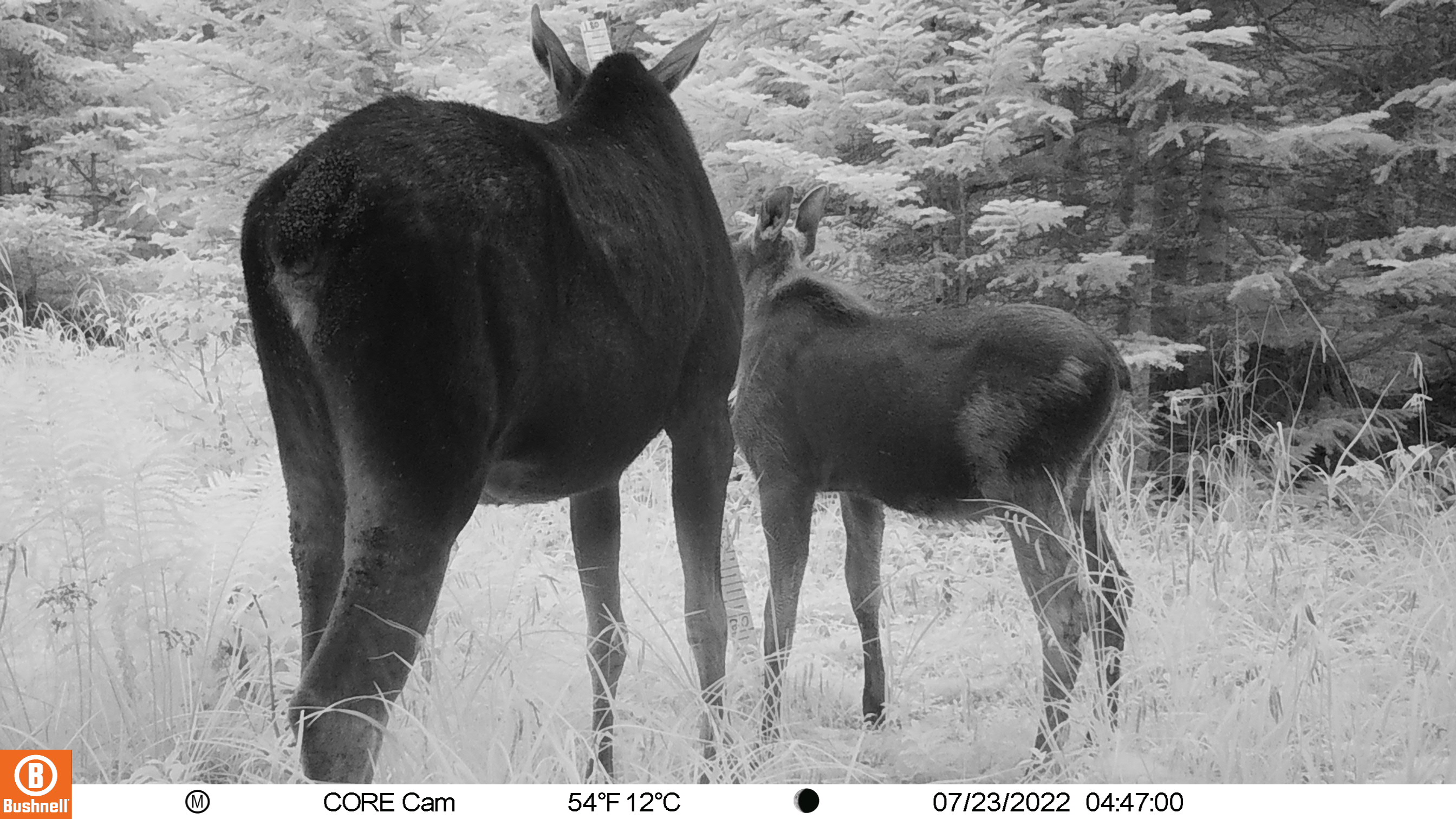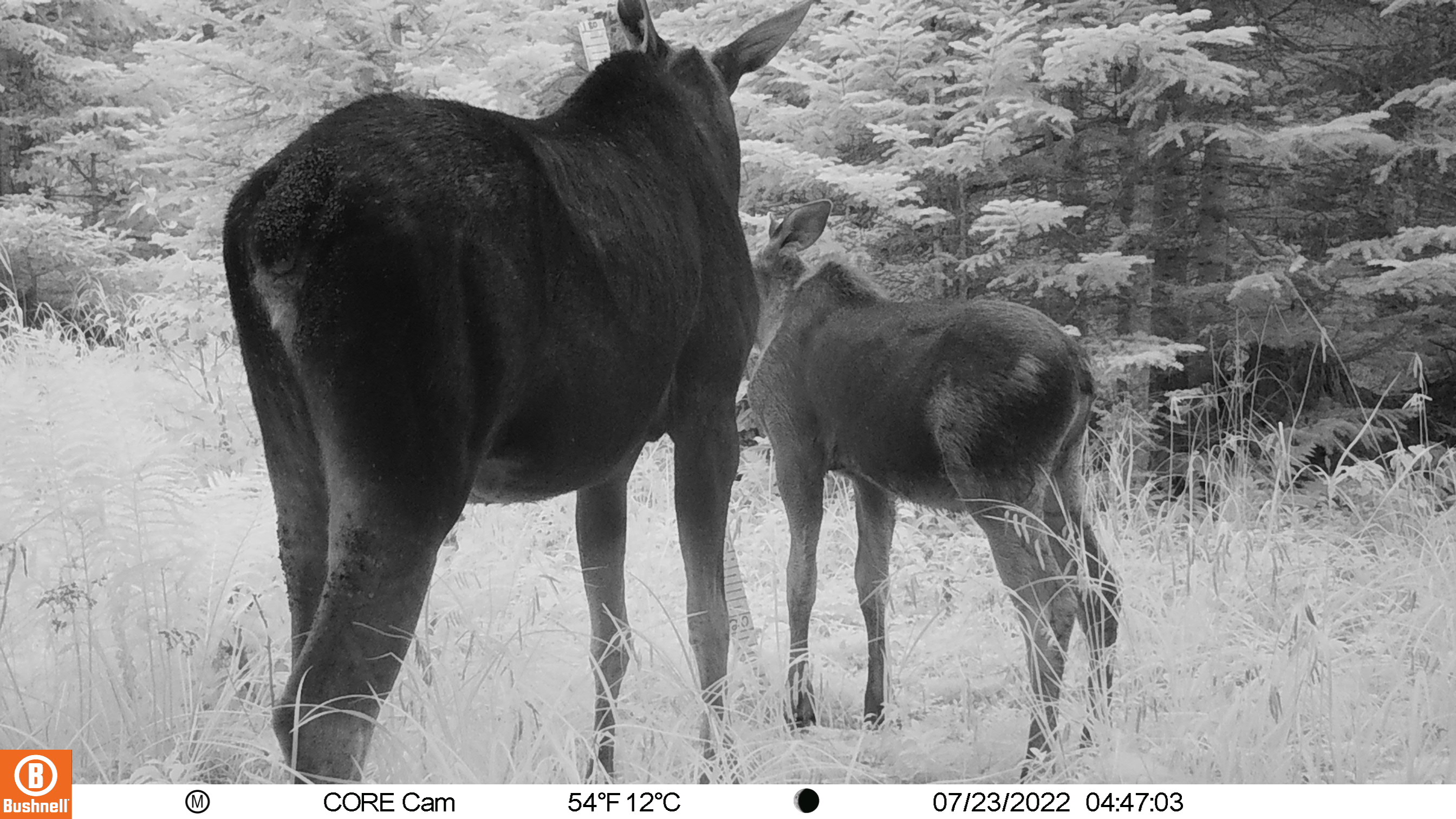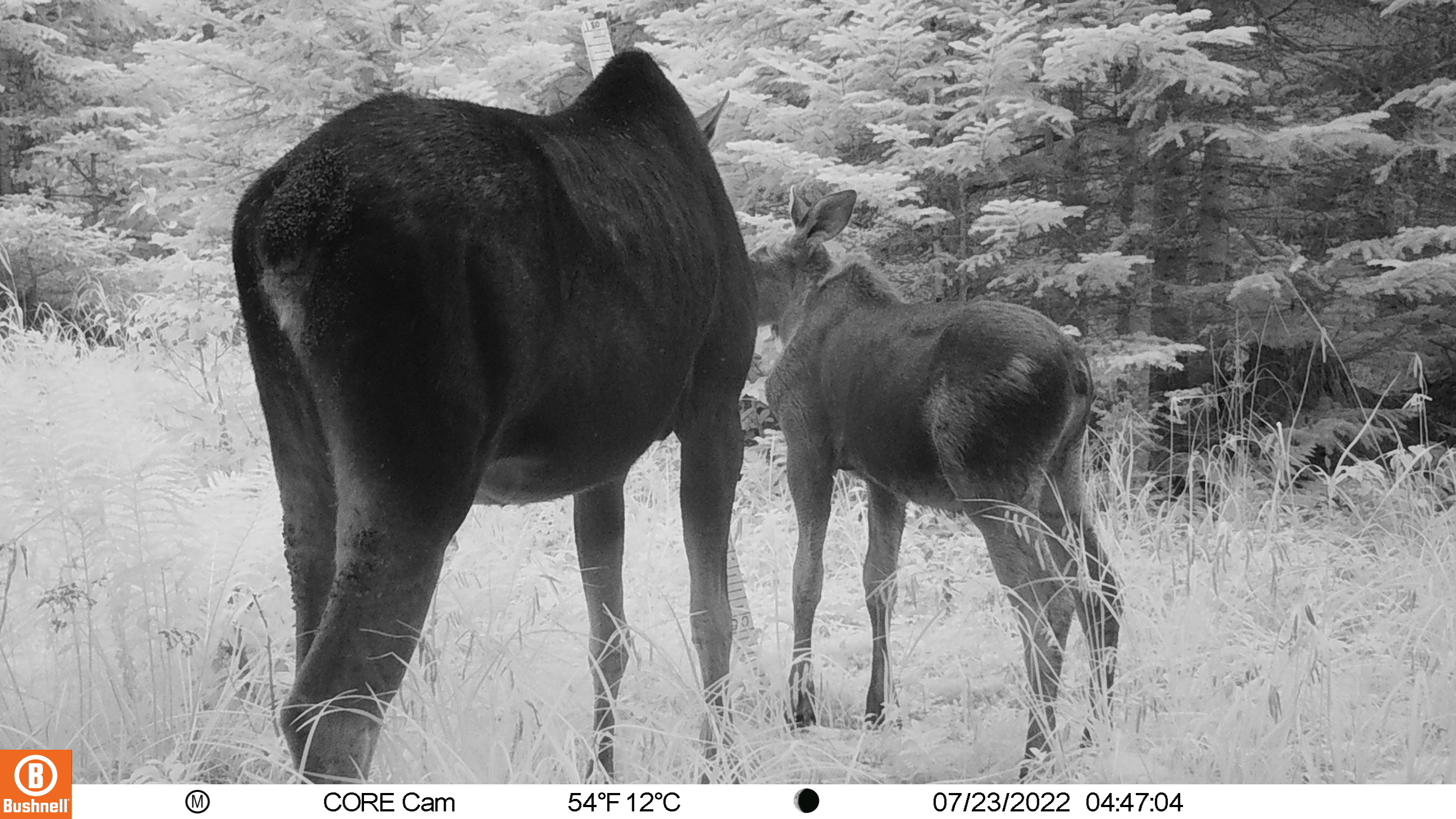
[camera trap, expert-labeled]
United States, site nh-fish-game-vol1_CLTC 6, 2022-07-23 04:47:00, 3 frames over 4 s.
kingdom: Animalia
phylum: Chordata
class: Mammalia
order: Artiodactyla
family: Cervidae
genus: Alces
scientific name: Alces alces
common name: moose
Moose (Alces alces).